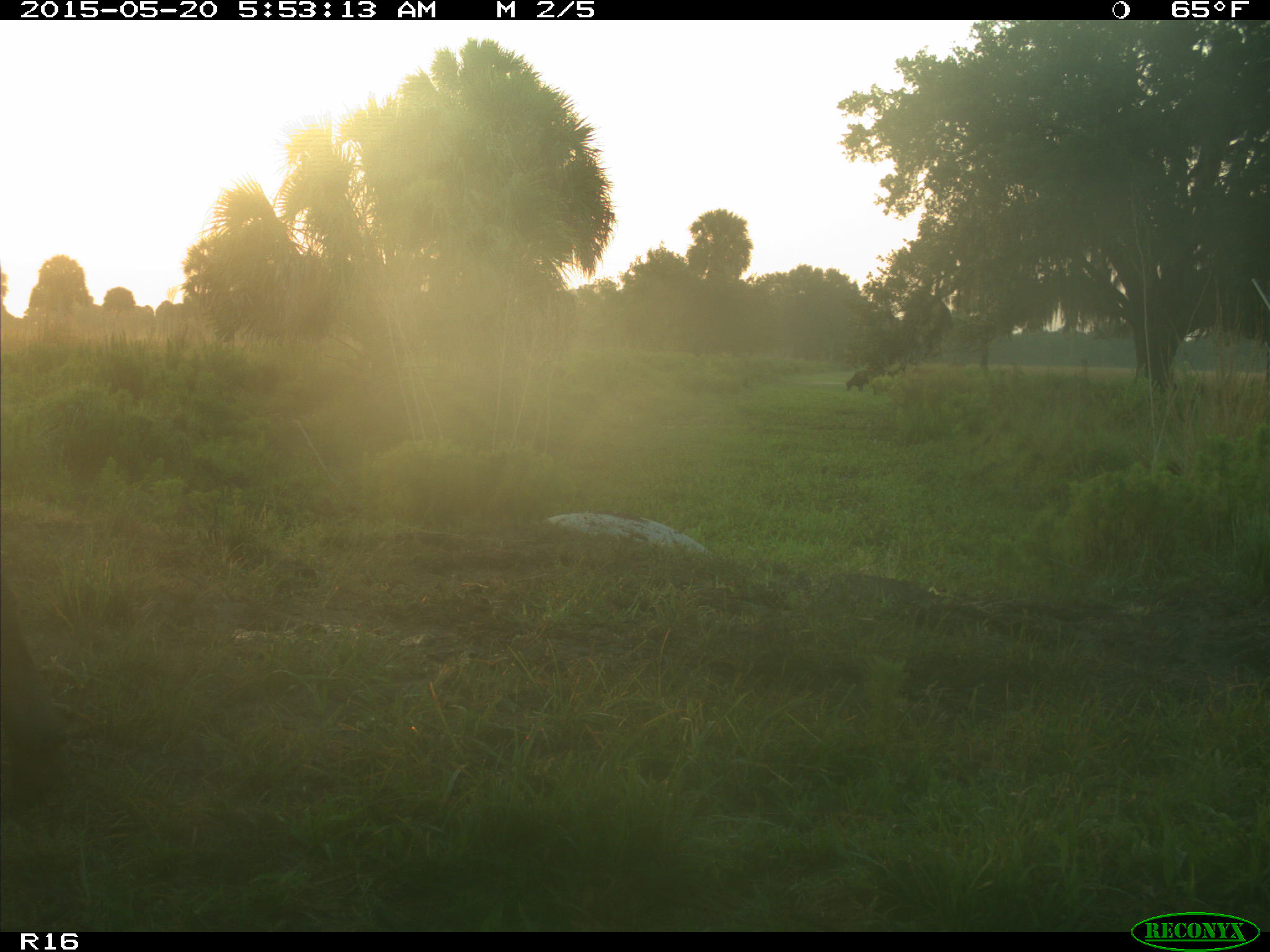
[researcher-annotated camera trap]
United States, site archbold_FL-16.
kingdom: Animalia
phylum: Chordata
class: Mammalia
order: Artiodactyla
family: Bovidae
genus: Bos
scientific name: Bos taurus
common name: domestic cow